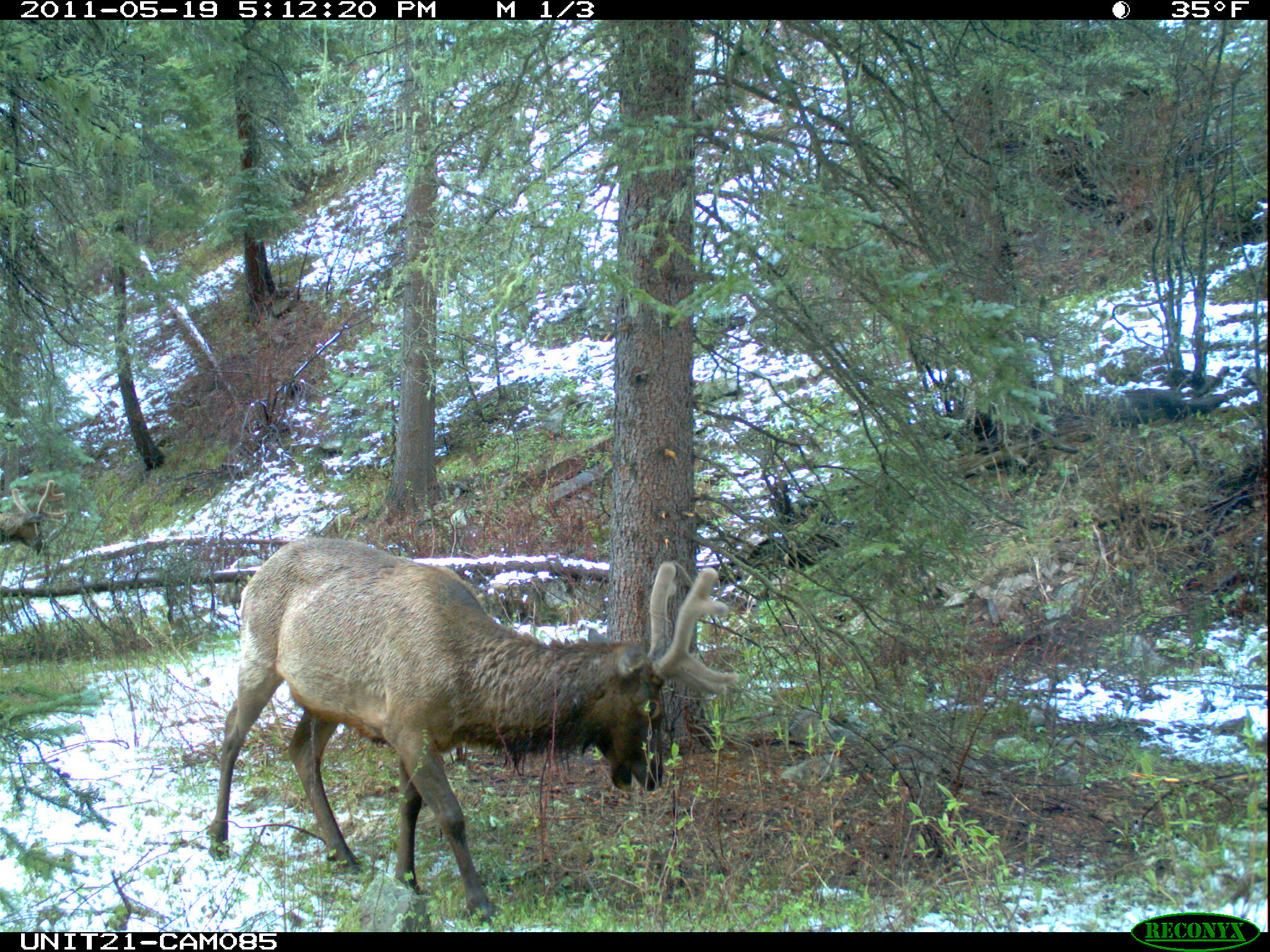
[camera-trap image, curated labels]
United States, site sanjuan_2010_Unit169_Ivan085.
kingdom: Animalia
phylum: Chordata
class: Mammalia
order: Artiodactyla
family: Cervidae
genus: Cervus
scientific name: Cervus elaphus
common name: red deer